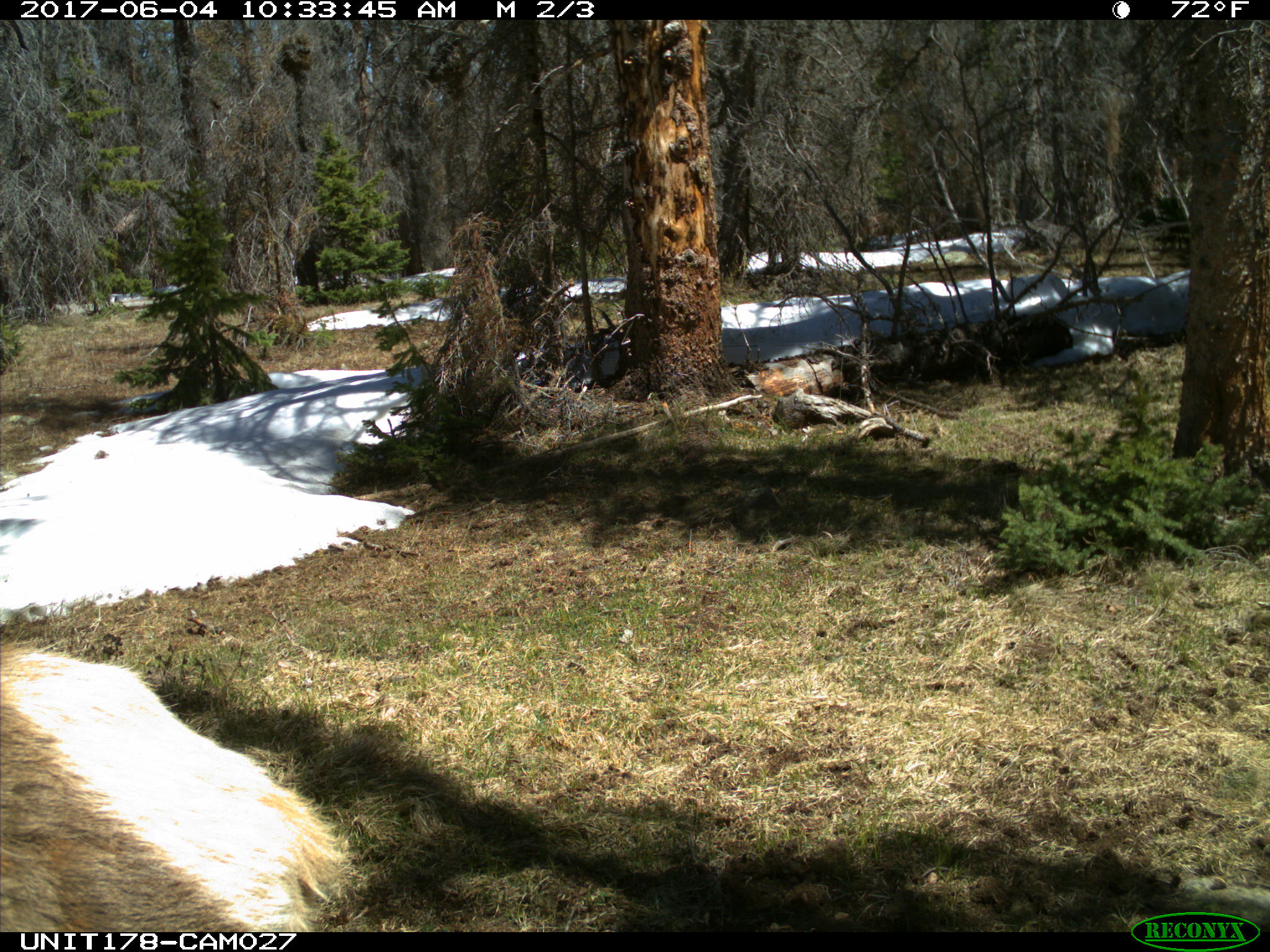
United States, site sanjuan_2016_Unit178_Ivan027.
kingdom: Animalia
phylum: Chordata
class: Mammalia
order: Artiodactyla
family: Cervidae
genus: Cervus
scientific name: Cervus elaphus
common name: red deer